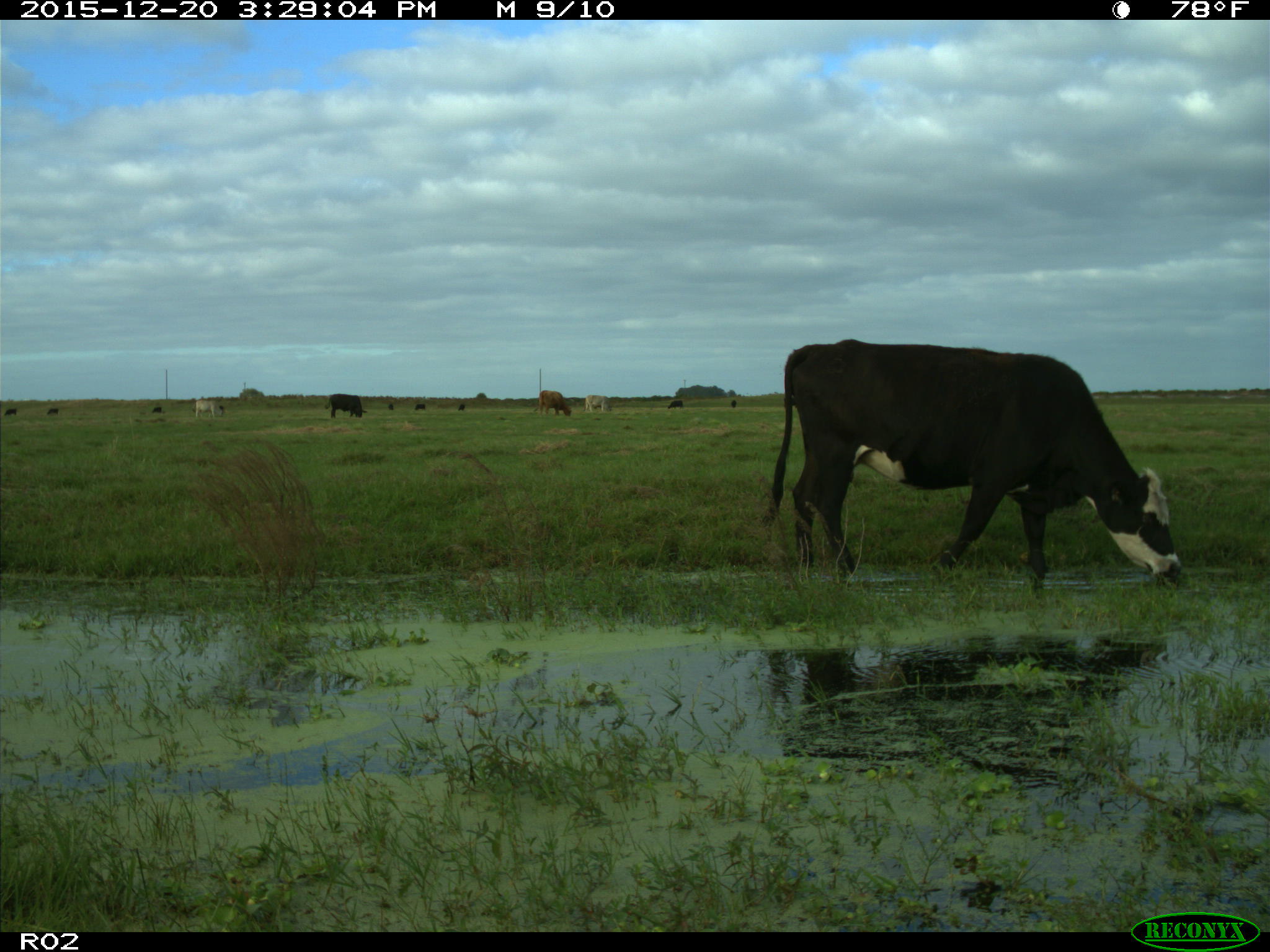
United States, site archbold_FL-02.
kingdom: Animalia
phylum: Chordata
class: Mammalia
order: Artiodactyla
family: Bovidae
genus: Bos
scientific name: Bos taurus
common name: domestic cow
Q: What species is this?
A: Bos taurus (domestic cow).